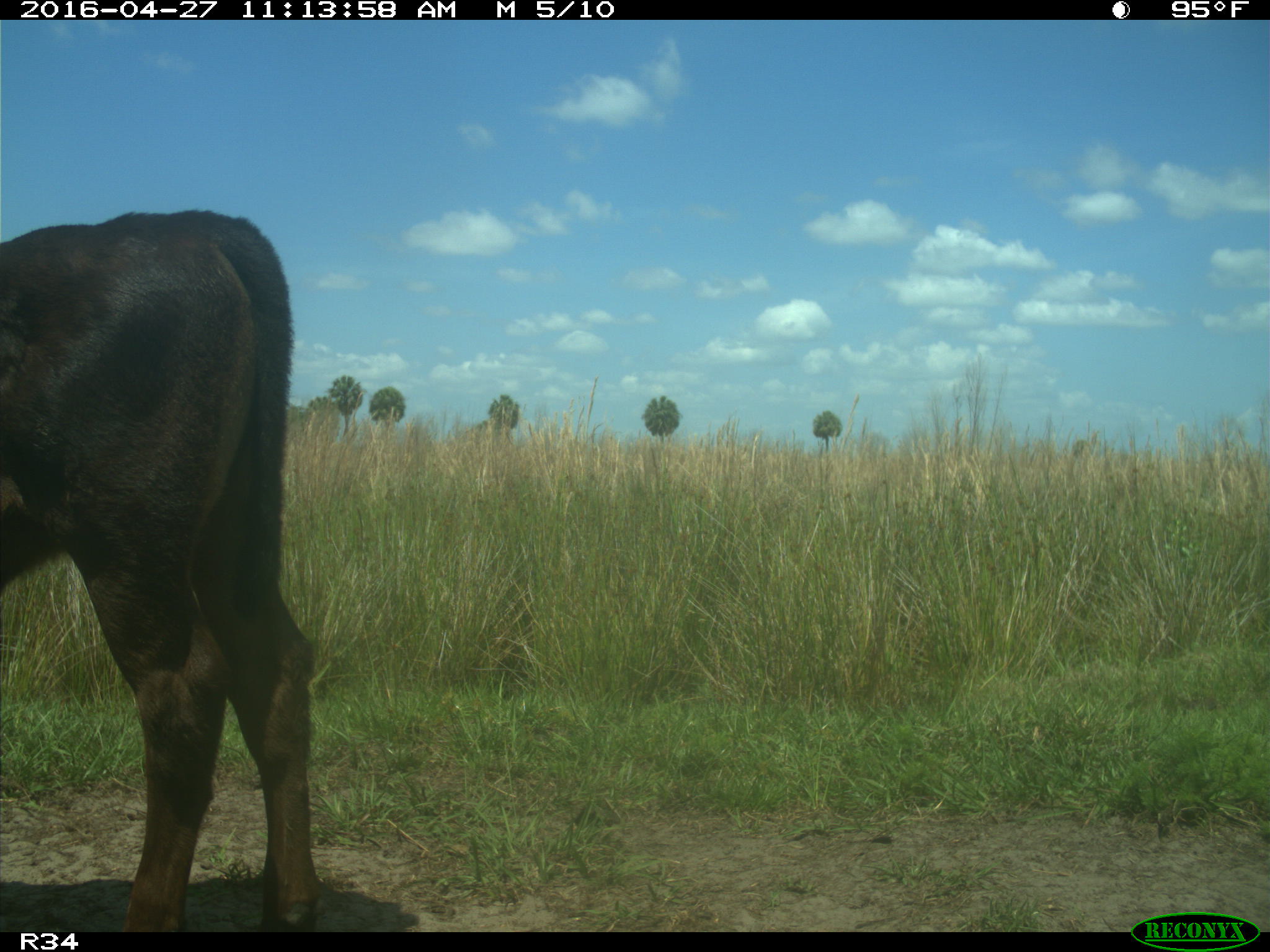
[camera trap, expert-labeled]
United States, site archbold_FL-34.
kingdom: Animalia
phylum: Chordata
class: Mammalia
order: Artiodactyla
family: Bovidae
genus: Bos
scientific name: Bos taurus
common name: domestic cow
Bos taurus (domestic cow).